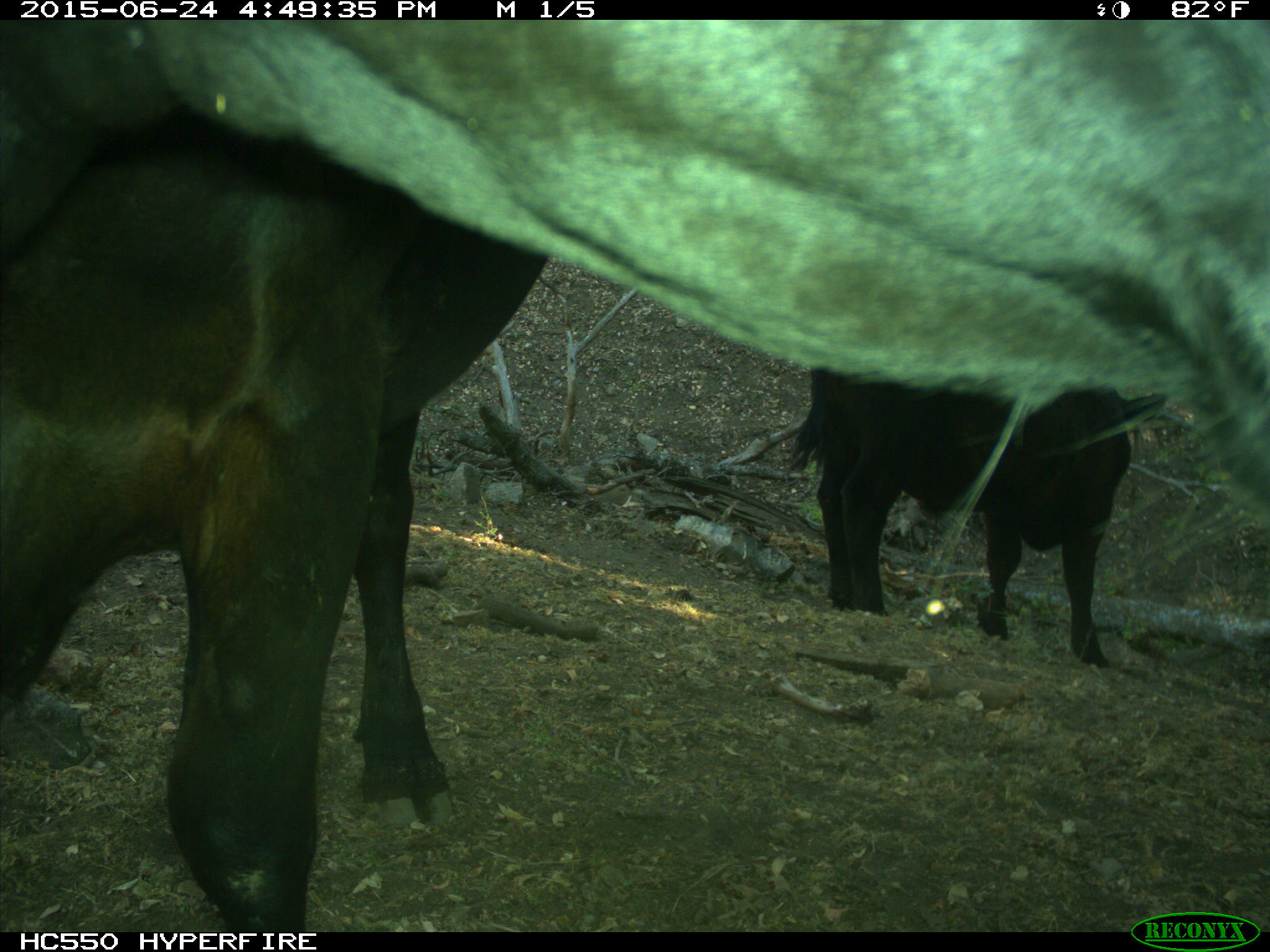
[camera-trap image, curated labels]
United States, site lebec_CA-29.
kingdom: Animalia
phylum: Chordata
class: Mammalia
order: Artiodactyla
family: Bovidae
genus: Bos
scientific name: Bos taurus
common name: domestic cow